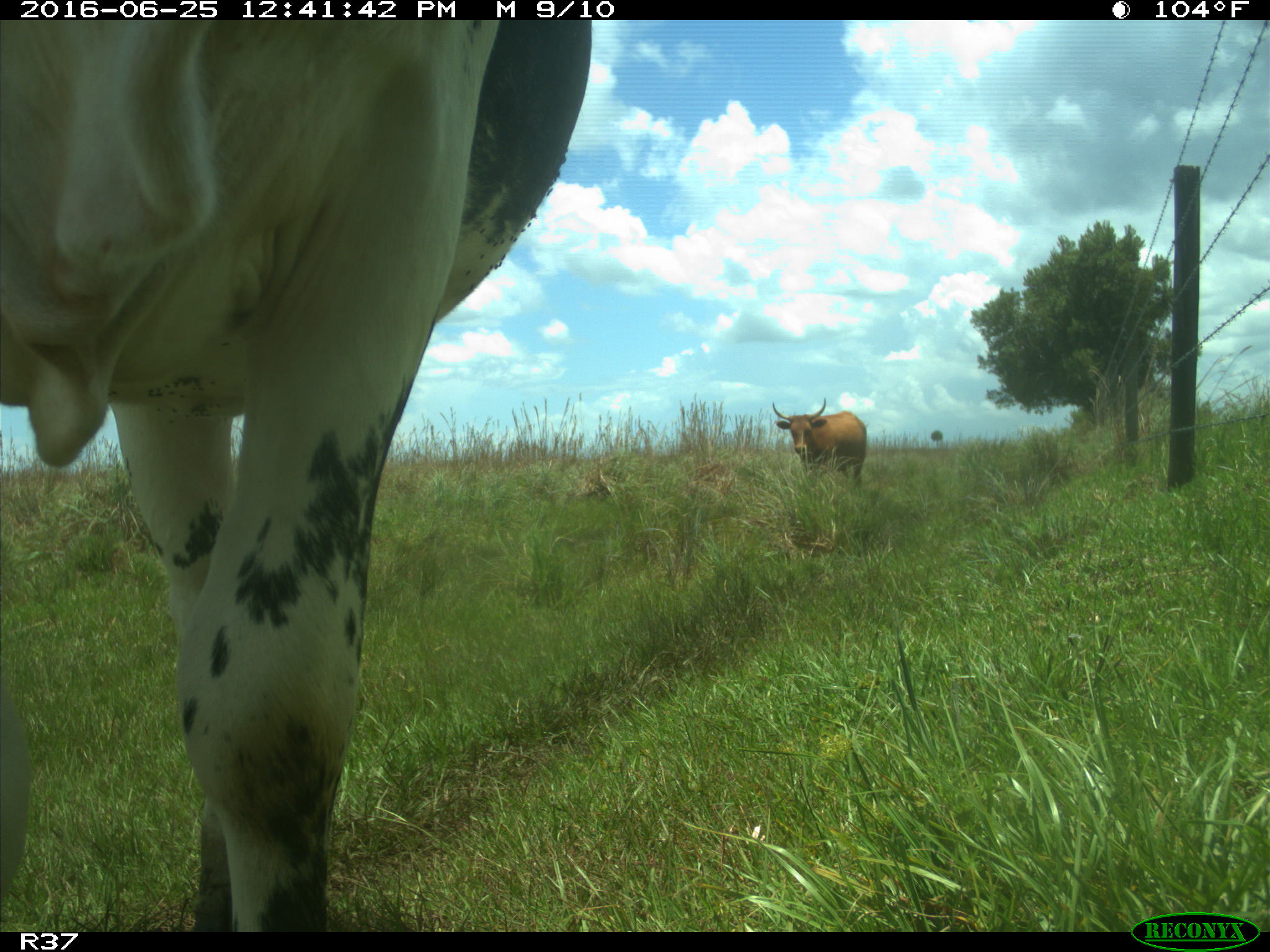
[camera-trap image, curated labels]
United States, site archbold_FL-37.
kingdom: Animalia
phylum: Chordata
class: Mammalia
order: Artiodactyla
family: Bovidae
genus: Bos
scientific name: Bos taurus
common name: domestic cow